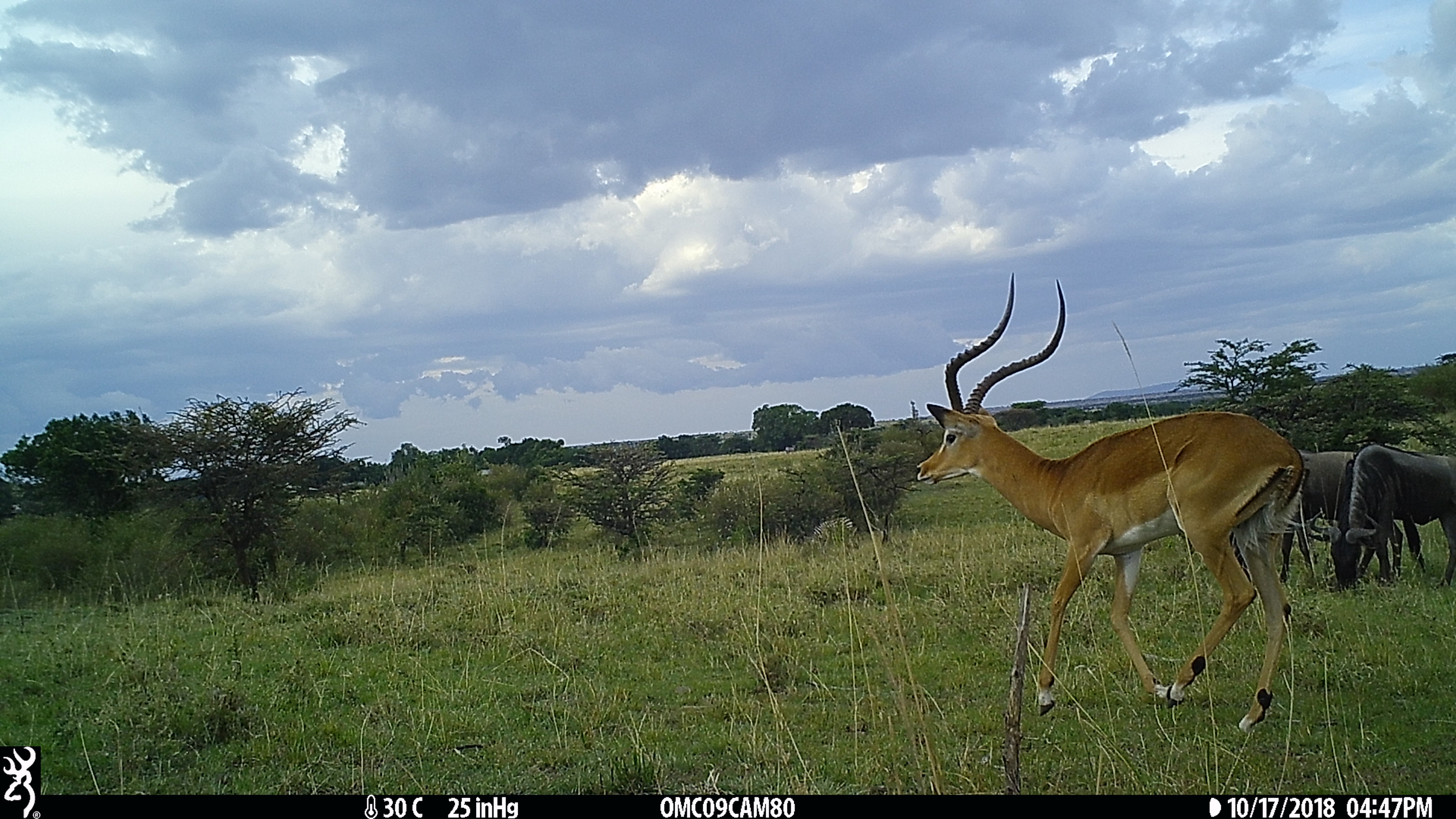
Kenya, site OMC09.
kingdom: Animalia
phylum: Chordata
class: Mammalia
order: Artiodactyla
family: Bovidae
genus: Aepyceros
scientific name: Aepyceros melampus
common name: impala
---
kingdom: Animalia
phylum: Chordata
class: Mammalia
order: Artiodactyla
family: Bovidae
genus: Connochaetes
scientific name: Connochaetes taurinus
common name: blue wildebeest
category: wildebeest